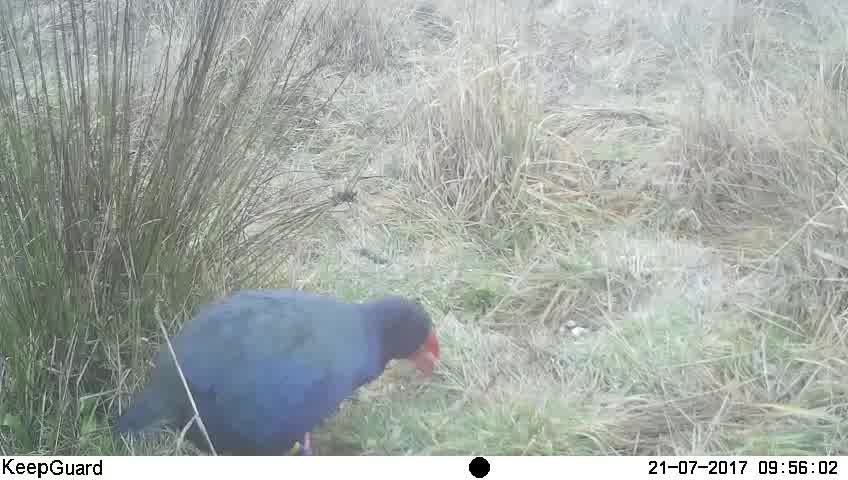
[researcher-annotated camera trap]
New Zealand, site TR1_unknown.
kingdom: Animalia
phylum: Chordata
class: Aves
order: Gruiformes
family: Rallidae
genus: Porphyrio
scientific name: Porphyrio mantelli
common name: takahe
Takahe (Porphyrio mantelli).